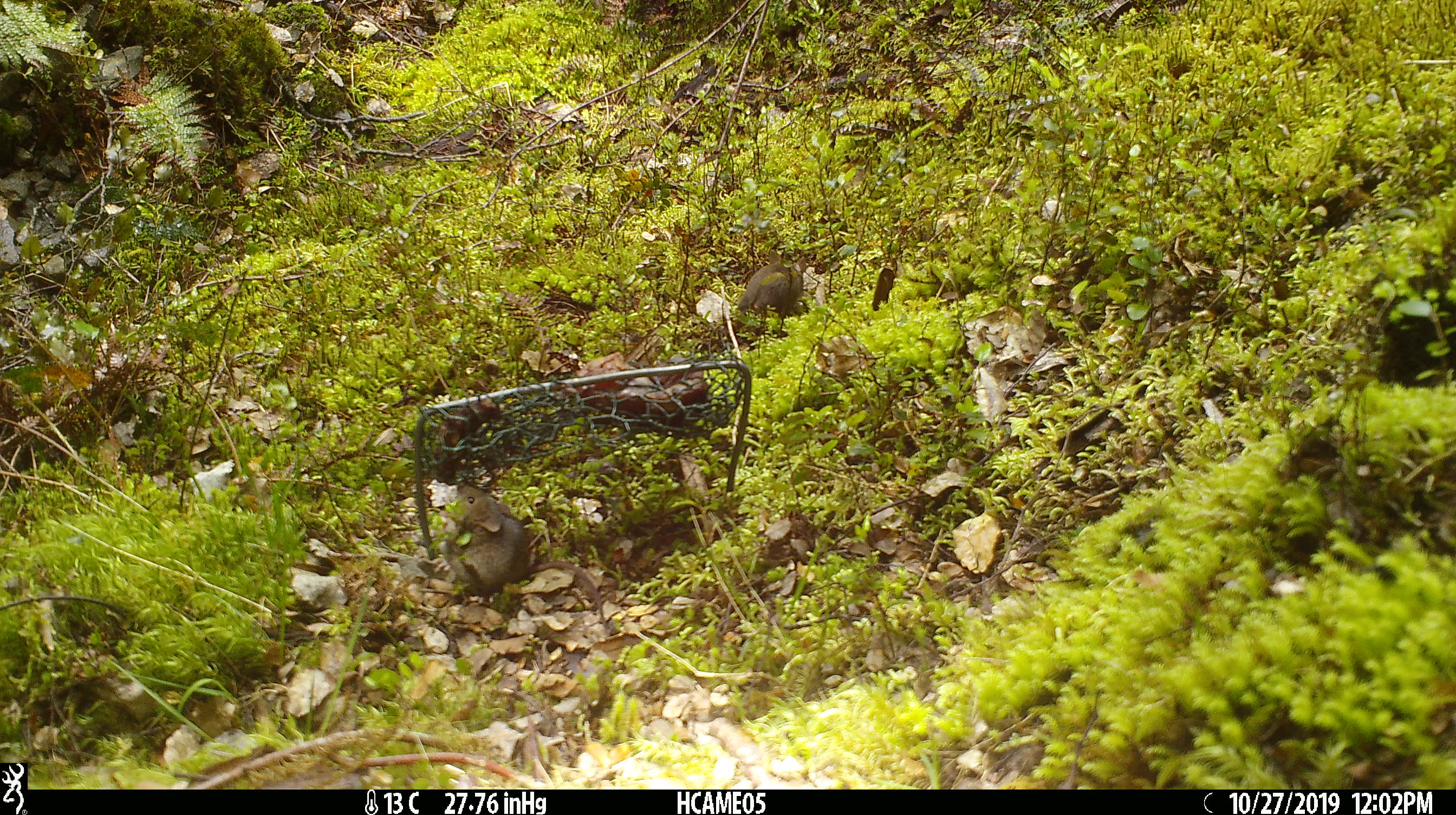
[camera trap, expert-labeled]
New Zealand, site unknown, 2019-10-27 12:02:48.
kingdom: Animalia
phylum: Chordata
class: Mammalia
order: Rodentia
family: Muridae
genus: Mus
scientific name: Mus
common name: mouse